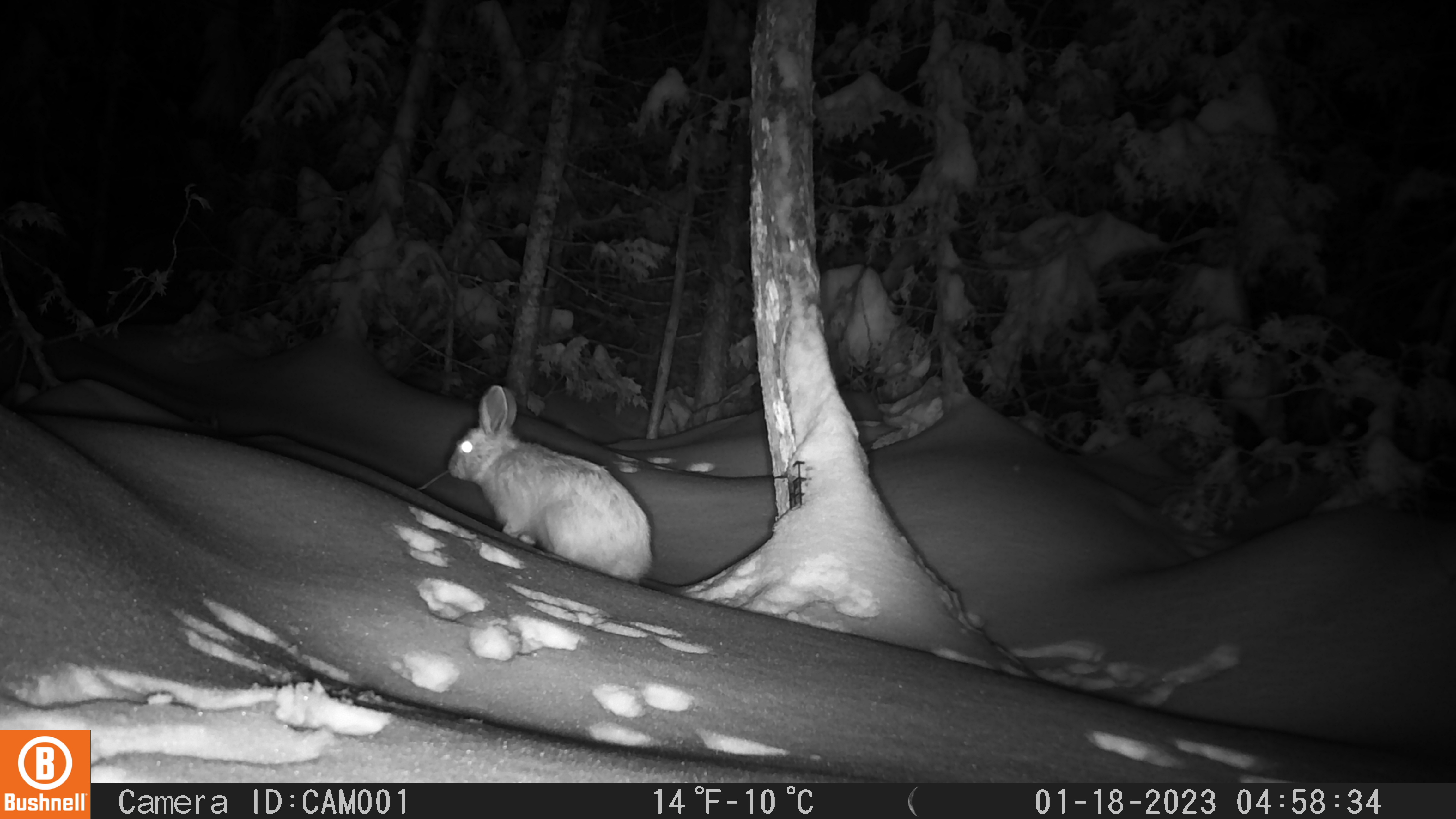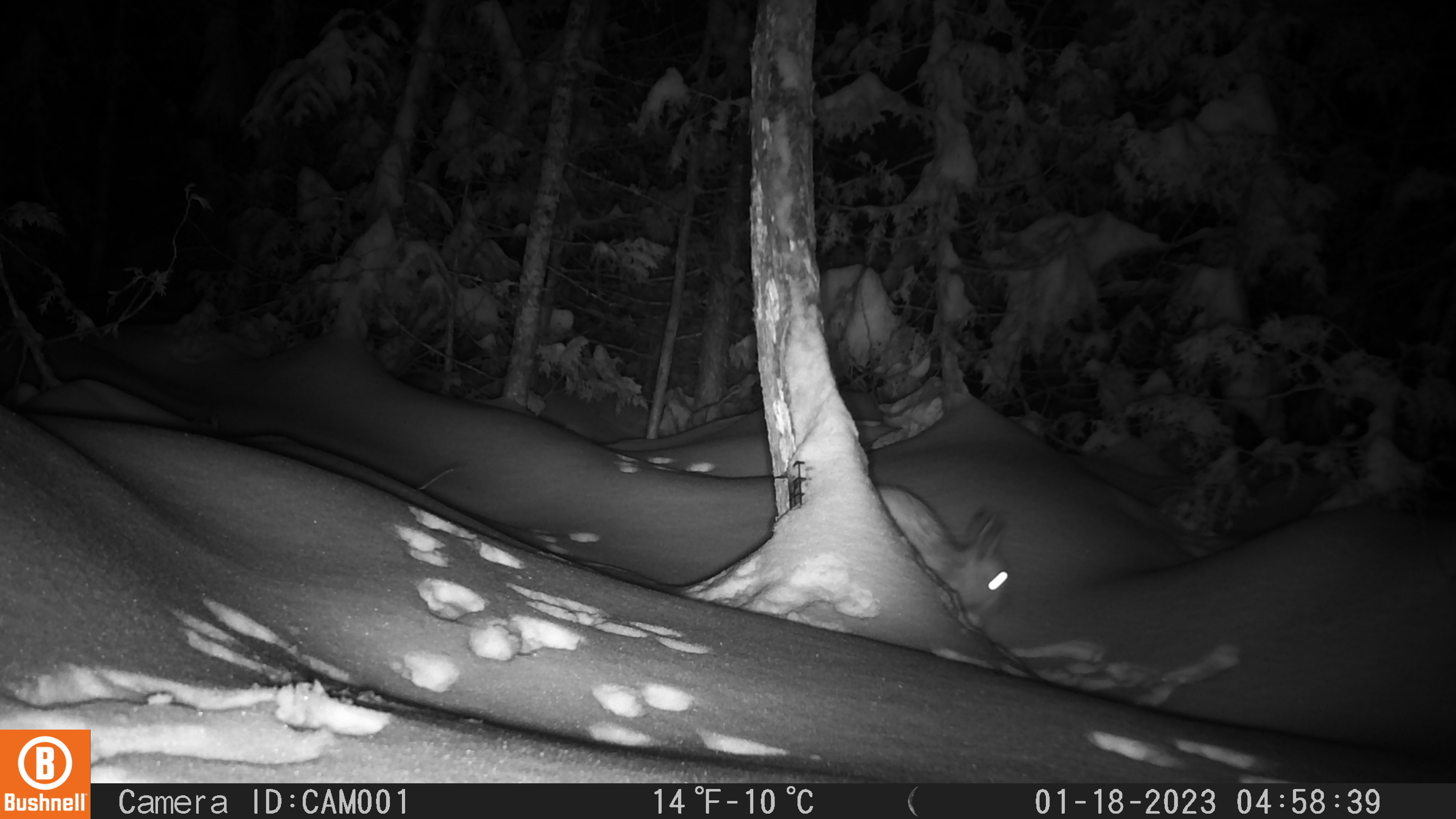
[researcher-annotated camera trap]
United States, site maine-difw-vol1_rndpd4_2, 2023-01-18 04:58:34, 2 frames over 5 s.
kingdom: Animalia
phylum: Chordata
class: Mammalia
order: Lagomorpha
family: Leporidae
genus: Lepus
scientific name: Lepus americanus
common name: snowshoe hare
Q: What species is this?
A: Snowshoe hare (Lepus americanus).